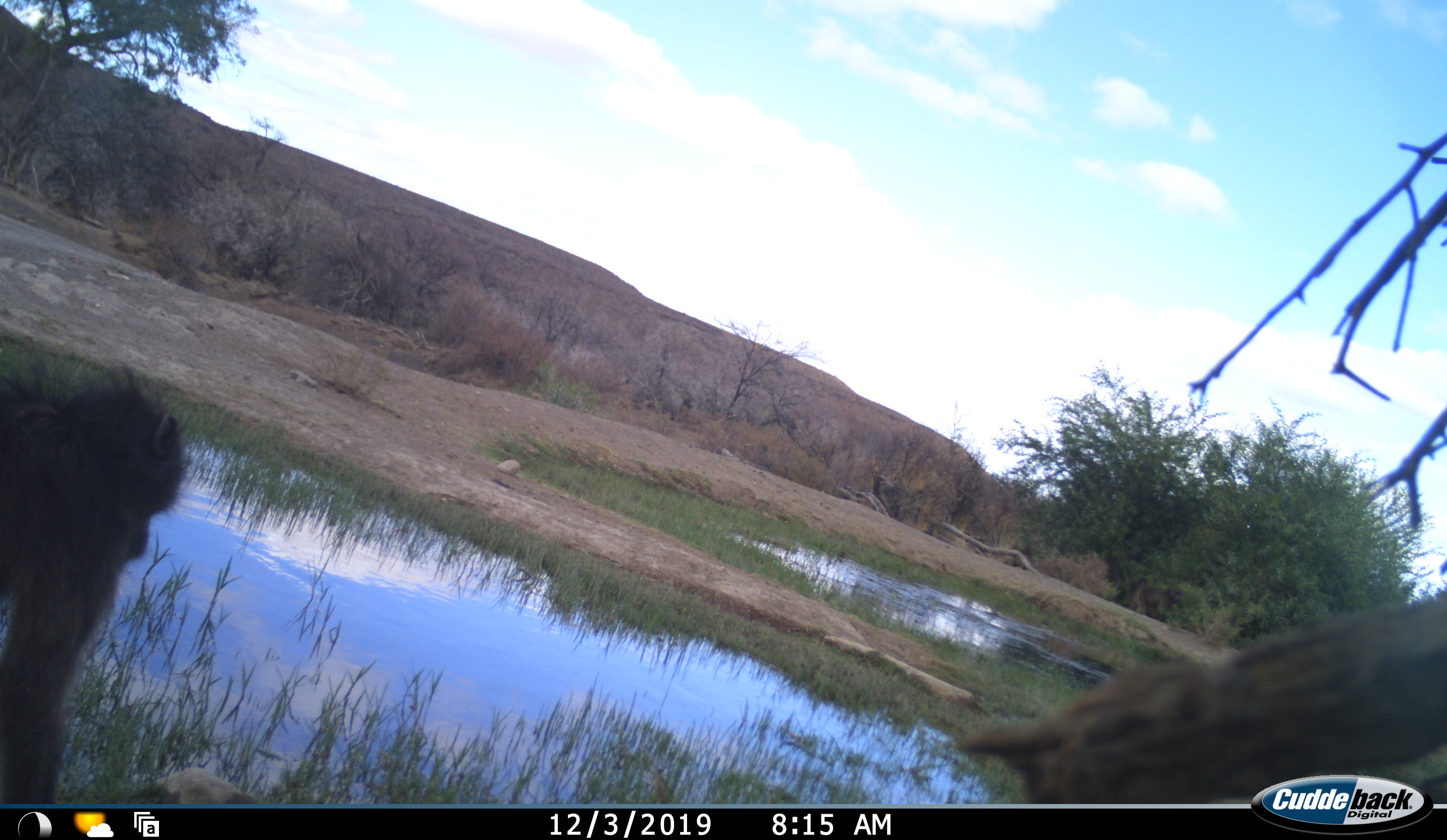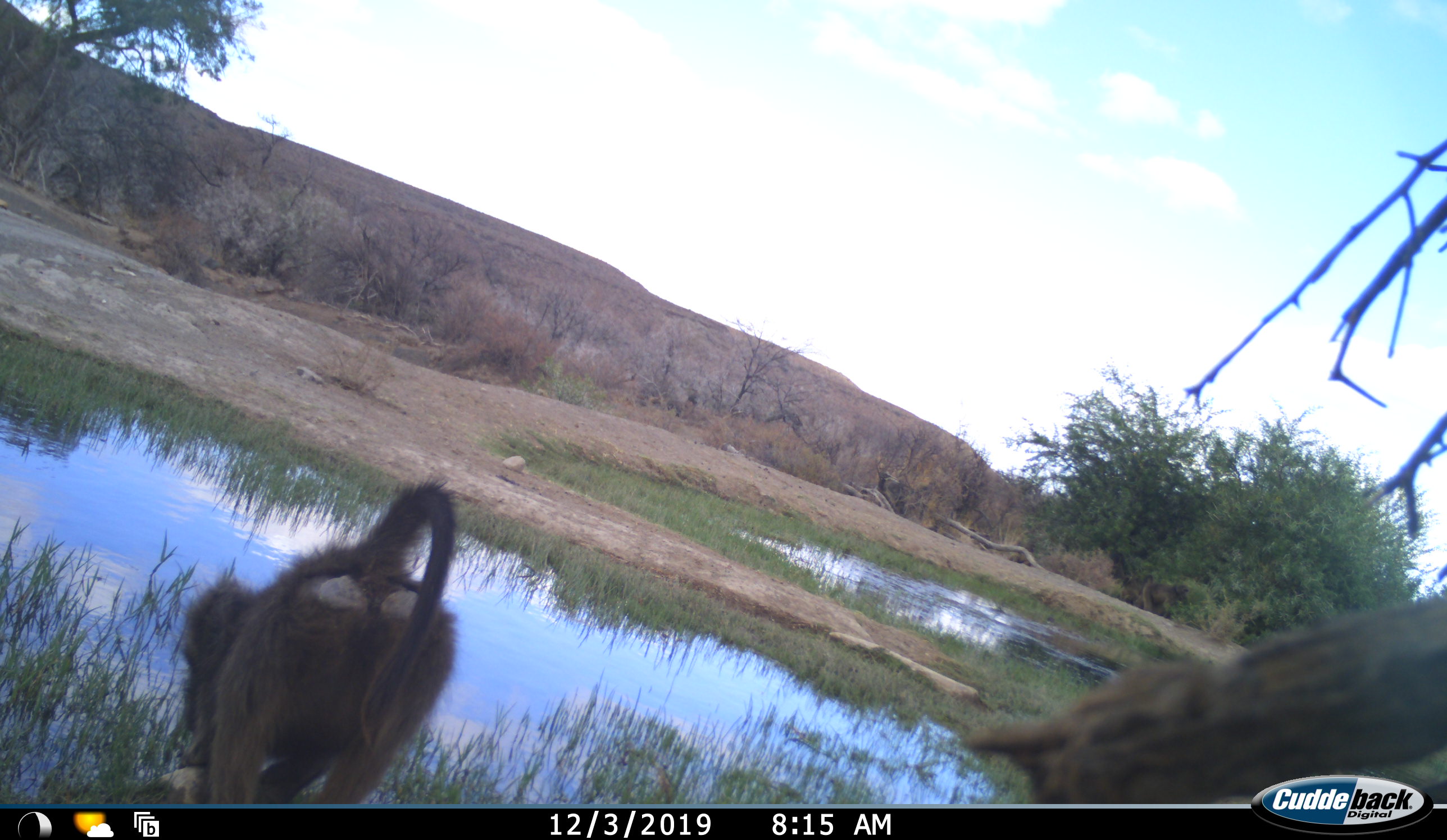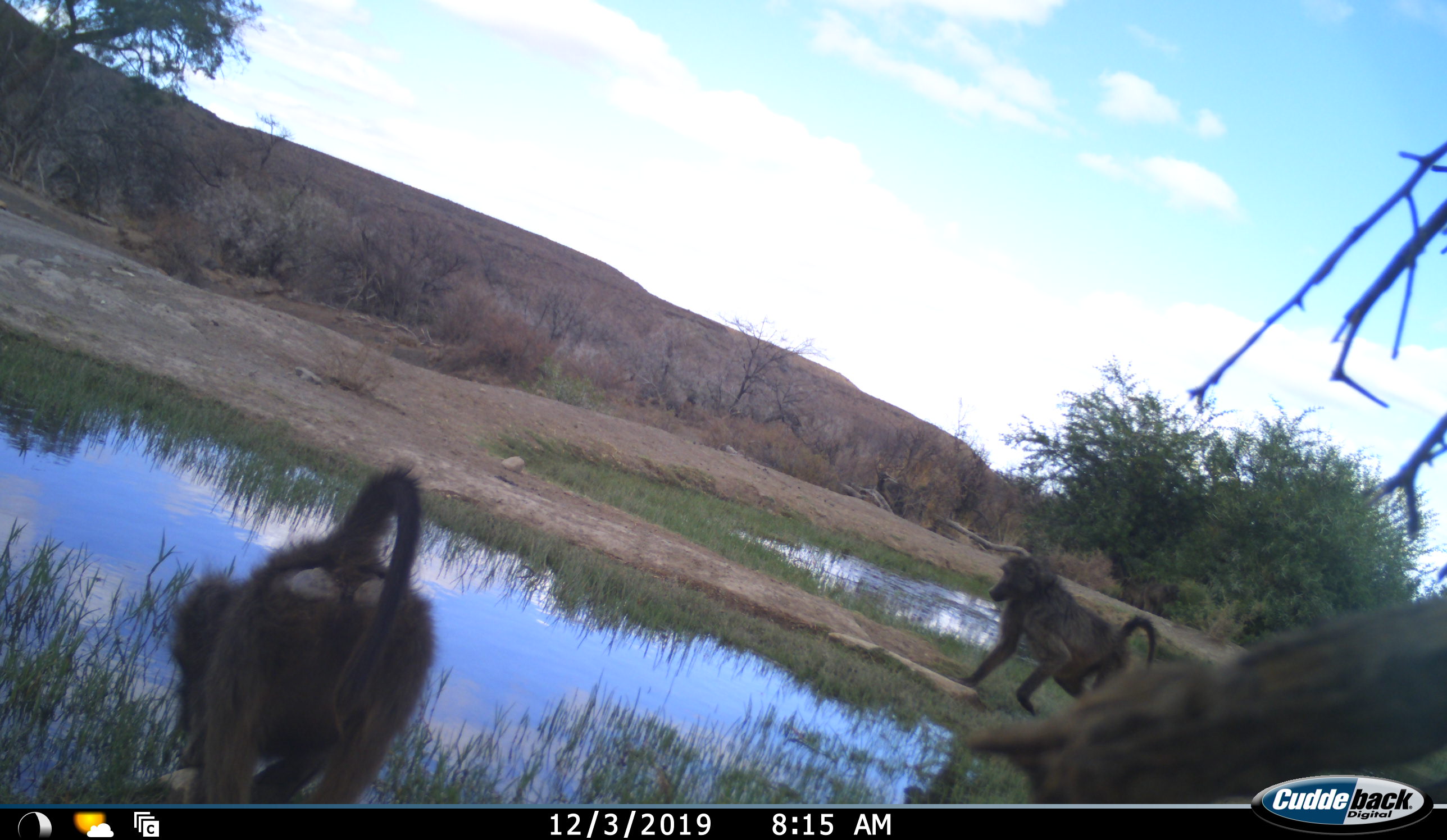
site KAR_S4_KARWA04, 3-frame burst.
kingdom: Animalia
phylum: Chordata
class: Mammalia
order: Primates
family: Cercopithecidae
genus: Papio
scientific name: Papio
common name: baboon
Baboon (Papio), count 2. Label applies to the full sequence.